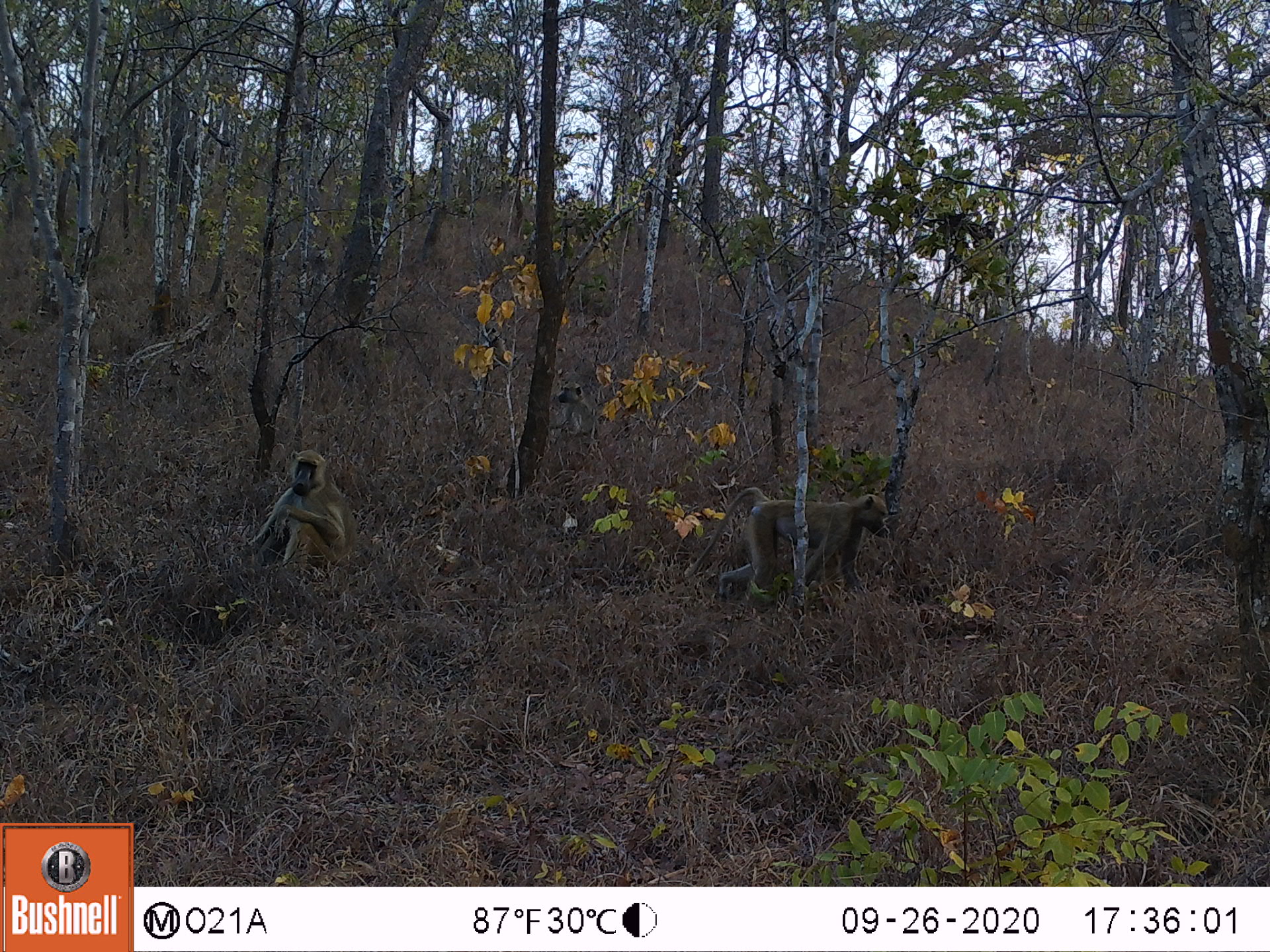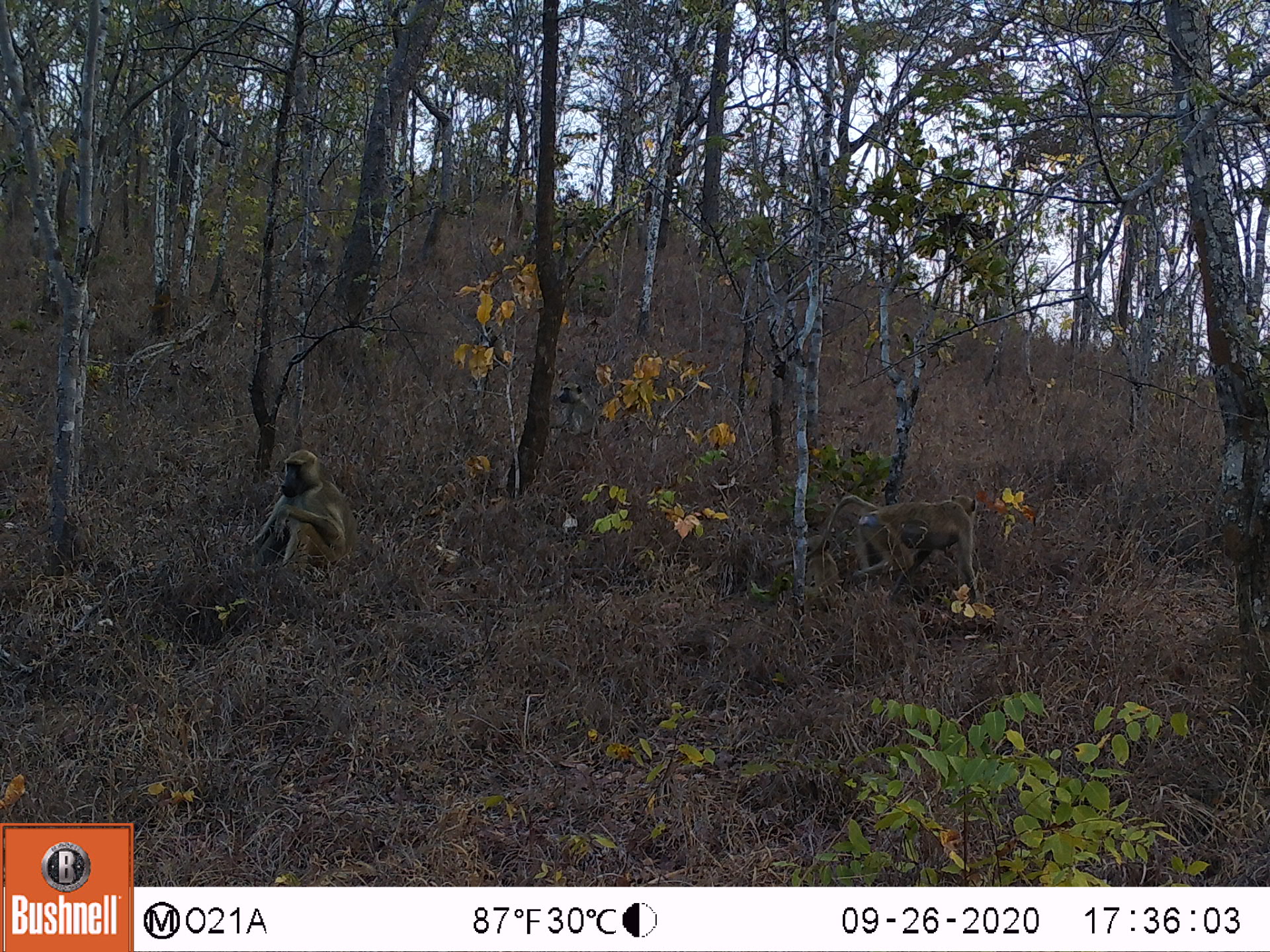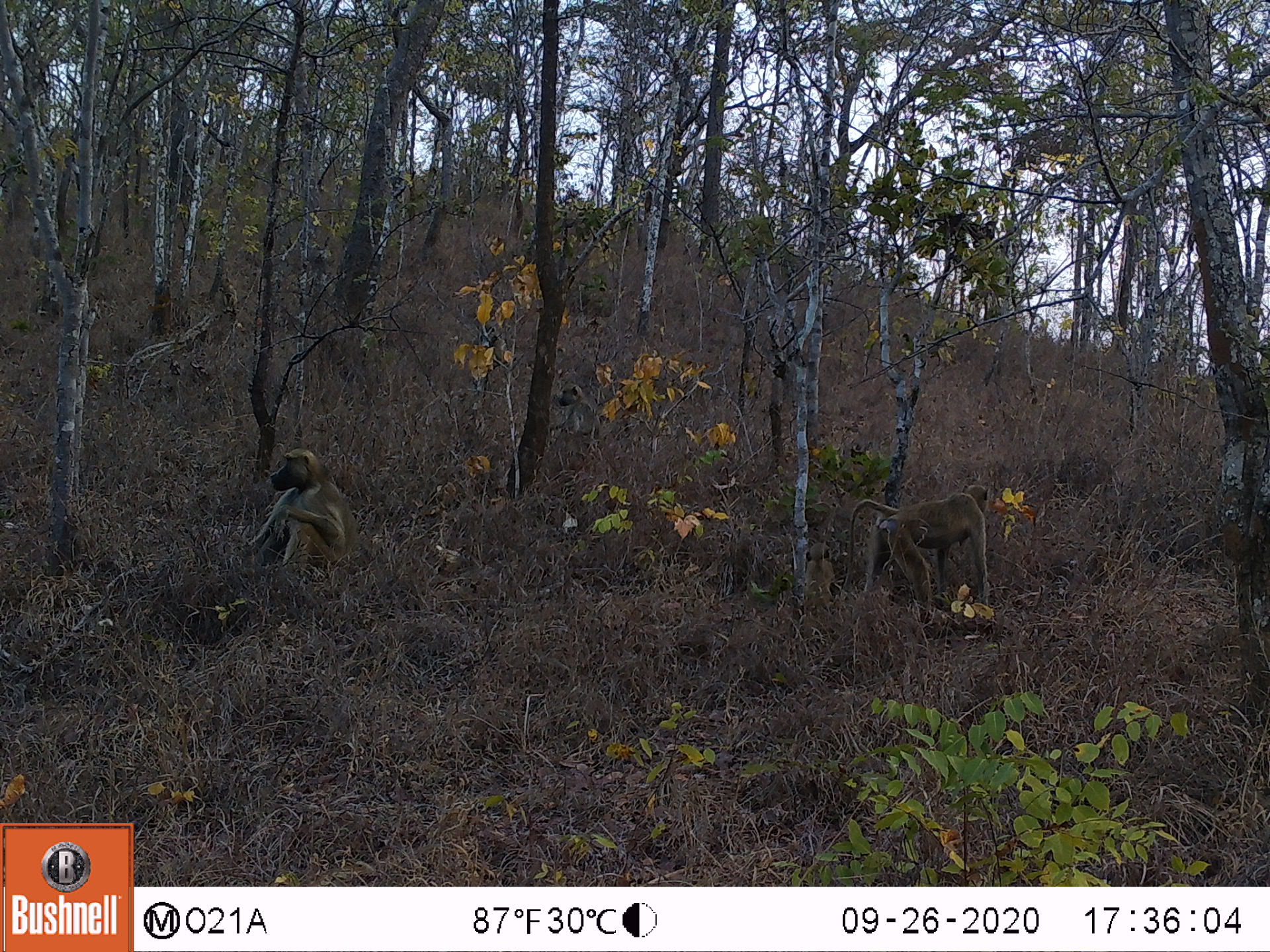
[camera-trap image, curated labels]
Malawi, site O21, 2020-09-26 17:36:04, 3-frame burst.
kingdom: Animalia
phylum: Chordata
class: Mammalia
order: Primates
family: Cercopithecidae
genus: Papio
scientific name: Papio cynocephalus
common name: yellow baboon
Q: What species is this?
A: Yellow baboon (Papio cynocephalus).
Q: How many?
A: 3.